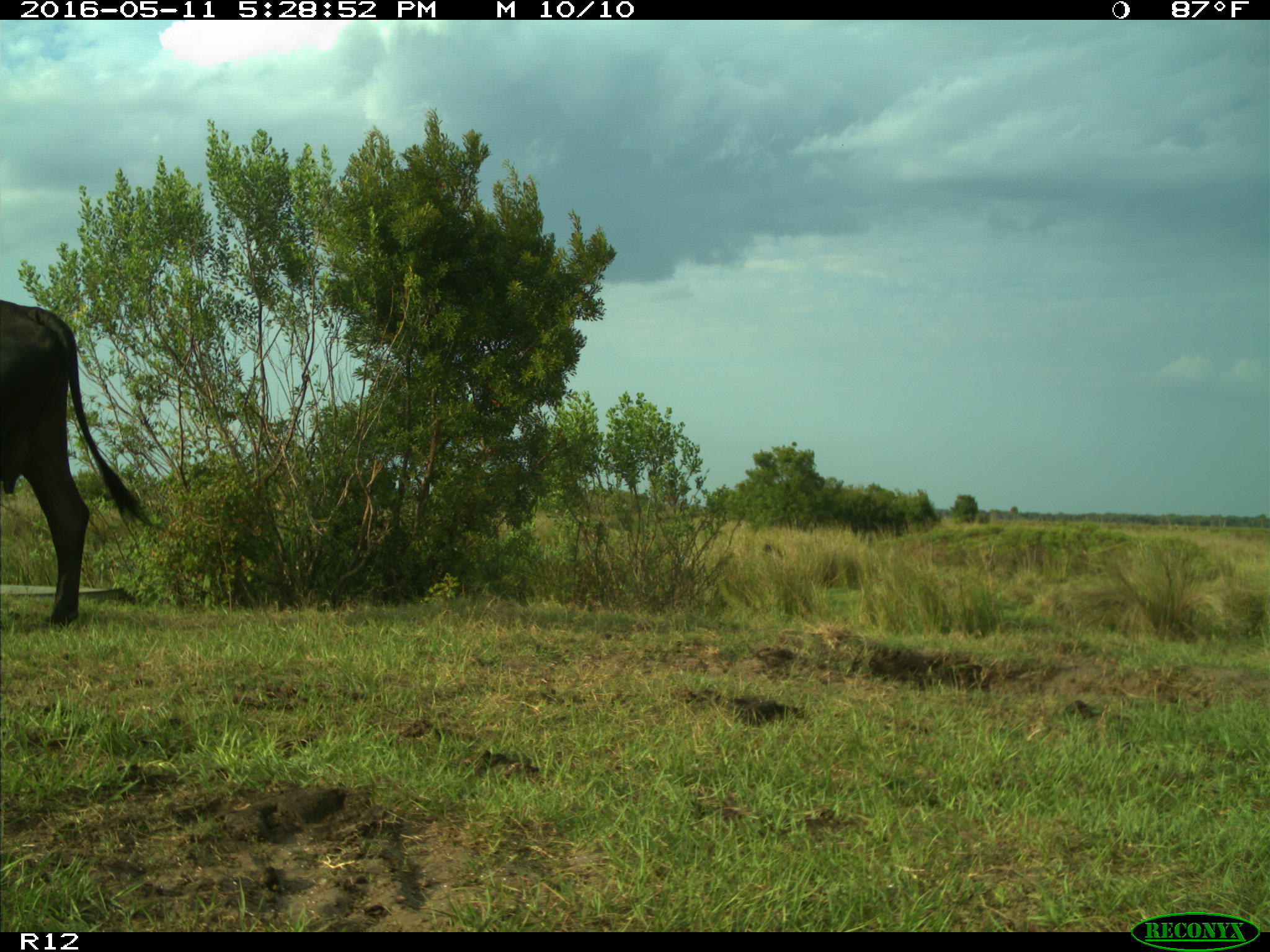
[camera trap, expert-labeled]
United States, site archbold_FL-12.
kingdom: Animalia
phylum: Chordata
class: Mammalia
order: Artiodactyla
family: Bovidae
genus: Bos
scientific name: Bos taurus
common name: domestic cow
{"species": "Bos taurus (domestic cow)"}